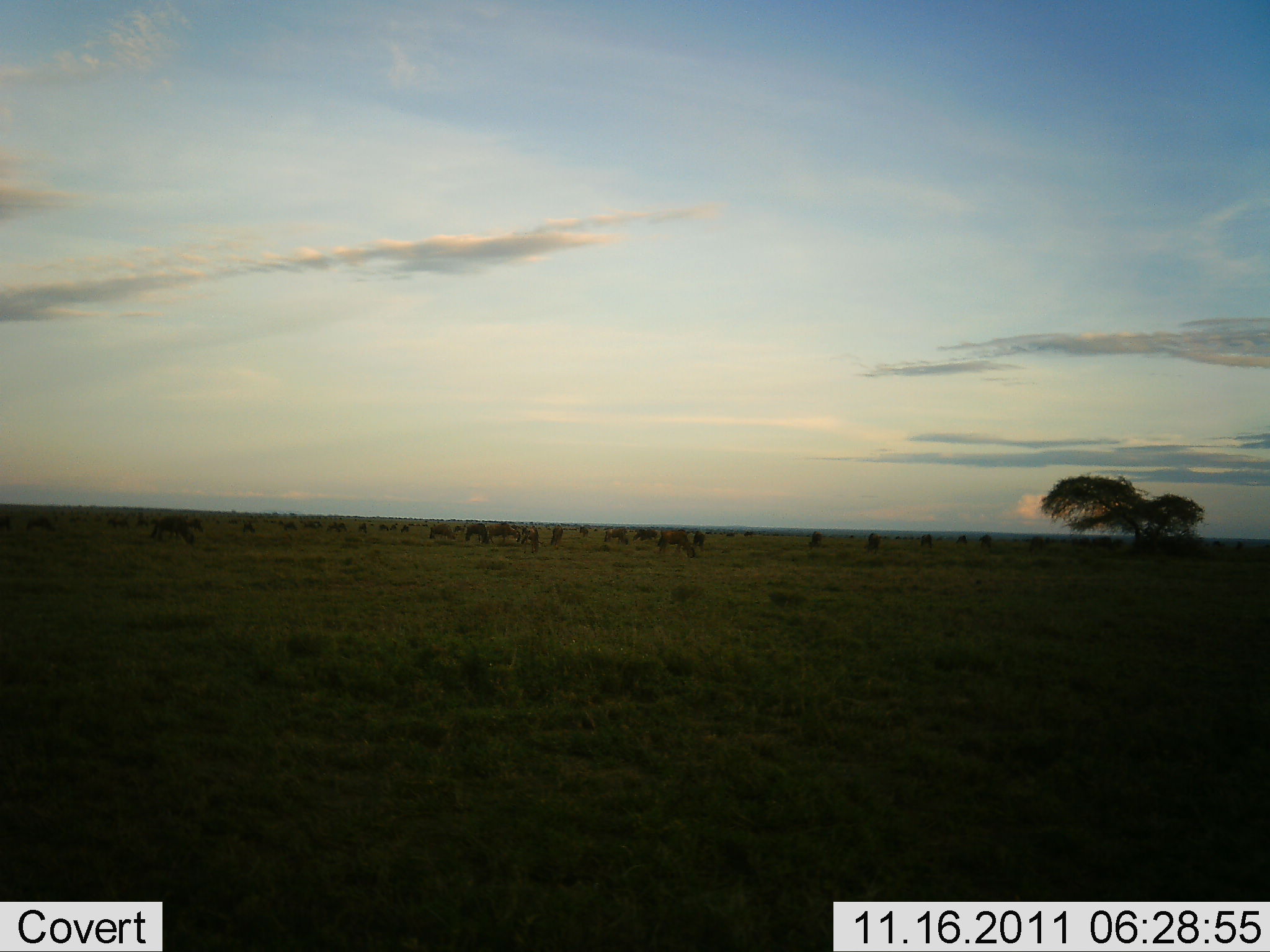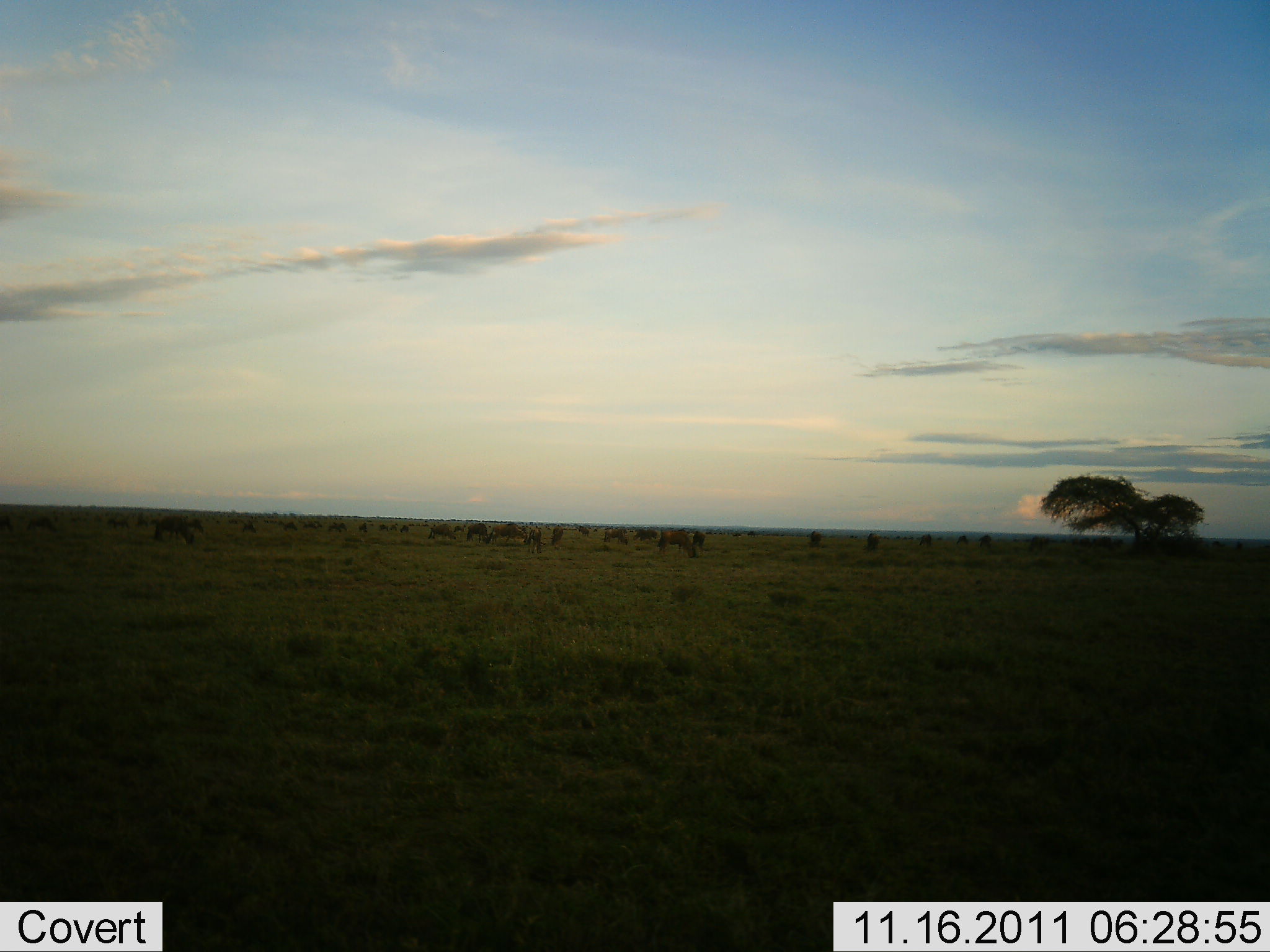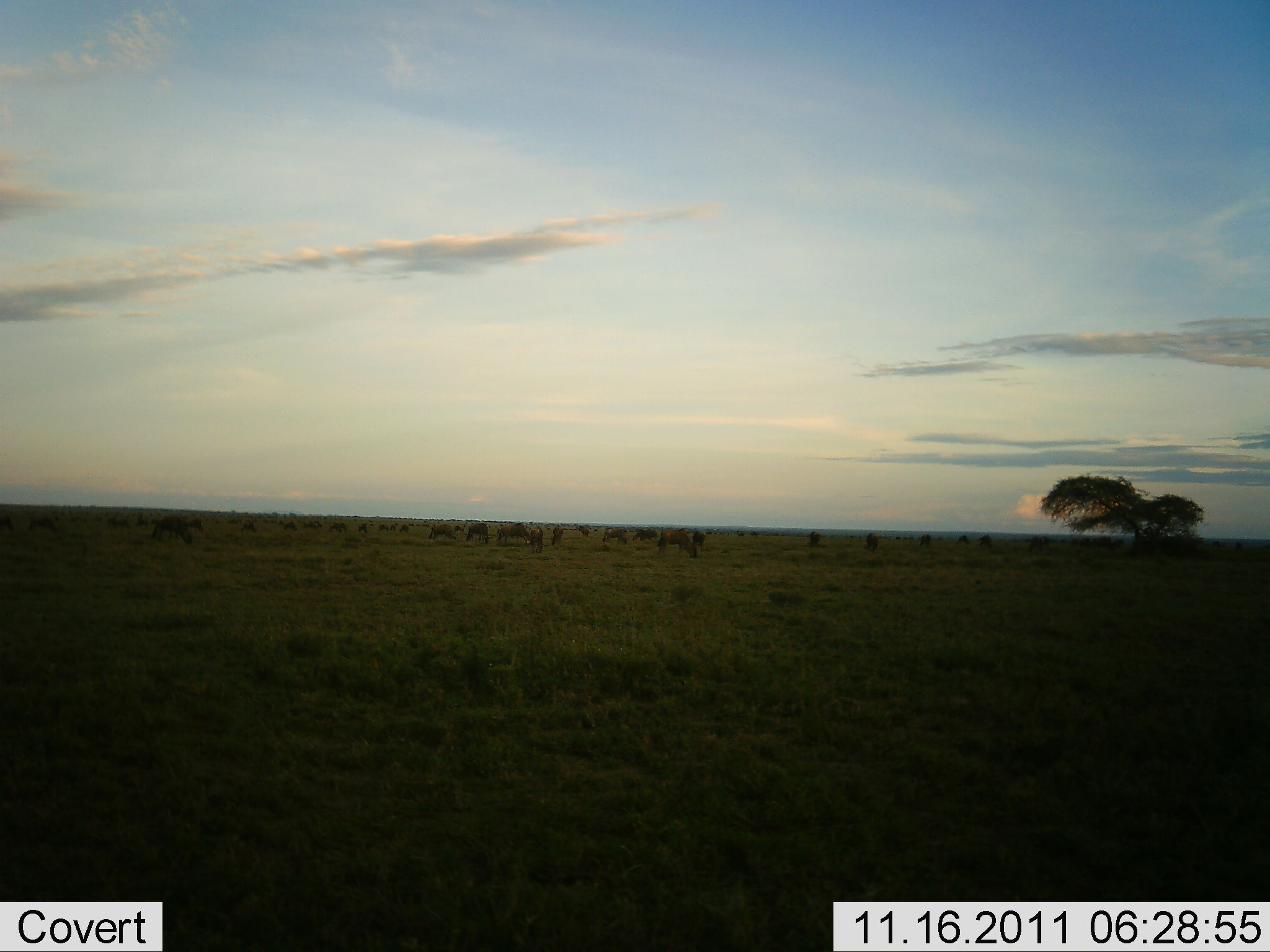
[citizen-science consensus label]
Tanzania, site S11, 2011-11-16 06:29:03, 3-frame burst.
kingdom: Animalia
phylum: Chordata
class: Mammalia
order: Artiodactyla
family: Bovidae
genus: Connochaetes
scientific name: Connochaetes taurinus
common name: blue wildebeest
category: wildebeest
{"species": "wildebeest (blue wildebeest) (Connochaetes taurinus)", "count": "11-50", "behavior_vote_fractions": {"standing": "50%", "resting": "10%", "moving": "10%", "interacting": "0%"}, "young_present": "0%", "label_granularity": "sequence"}